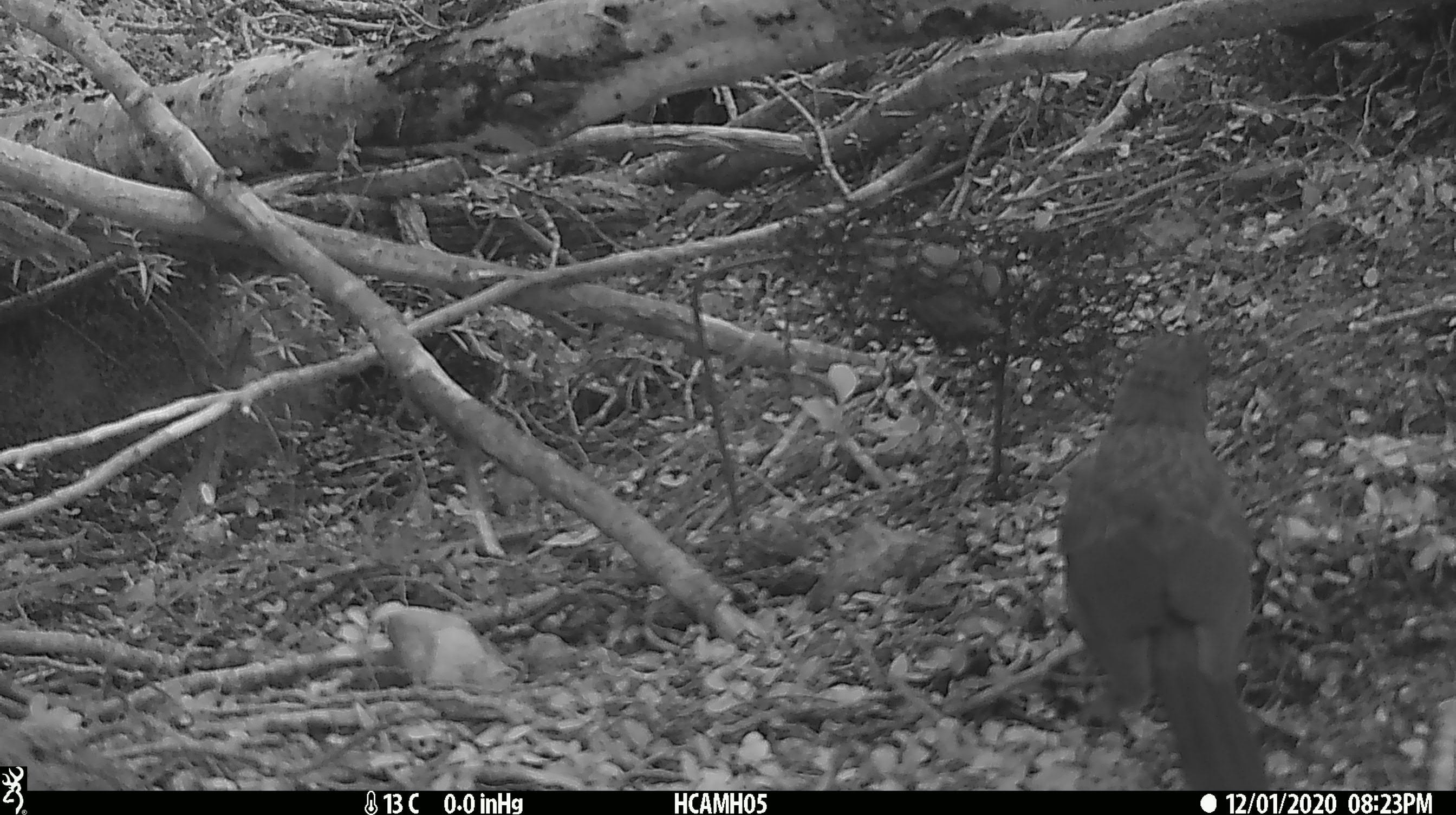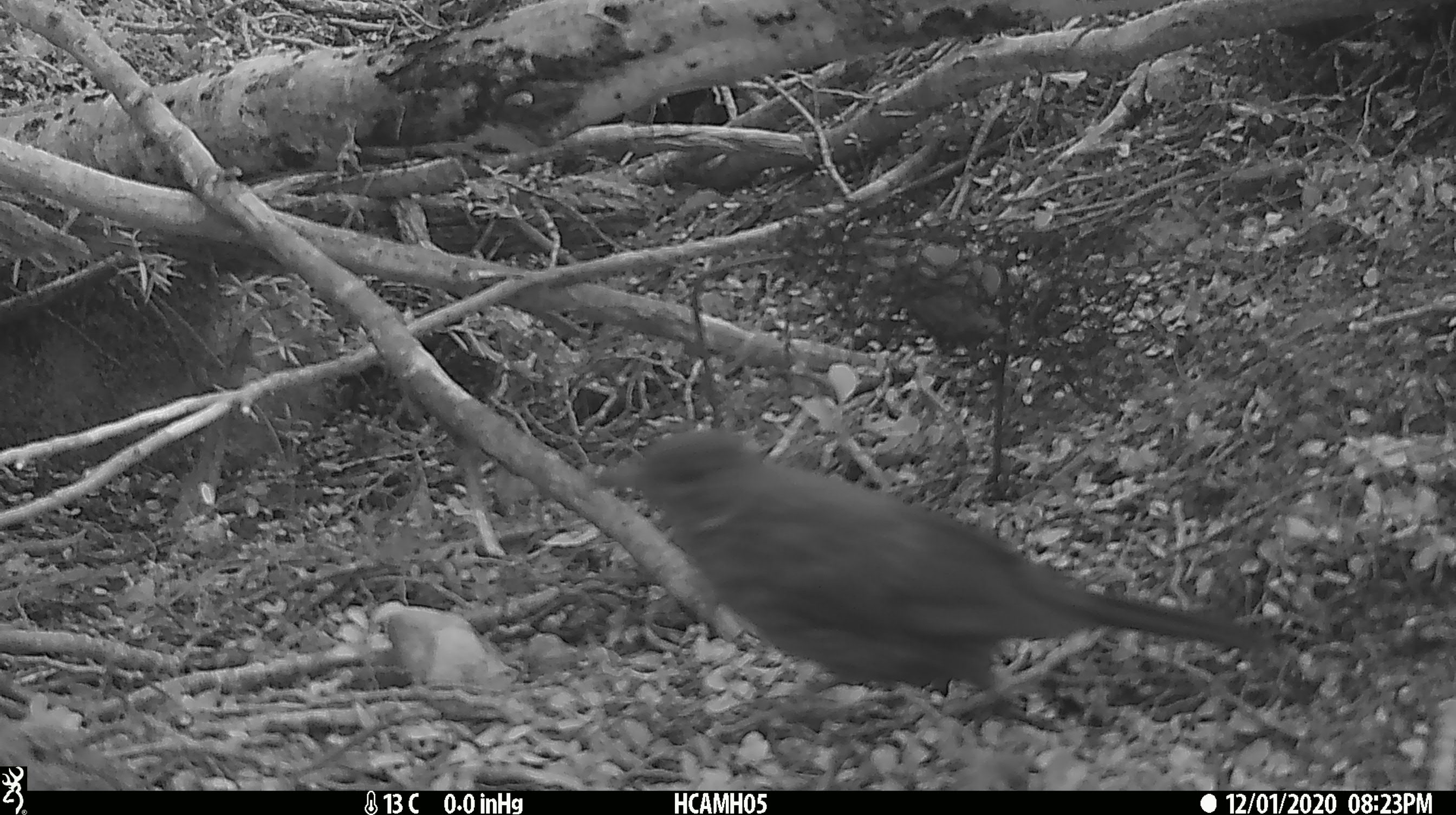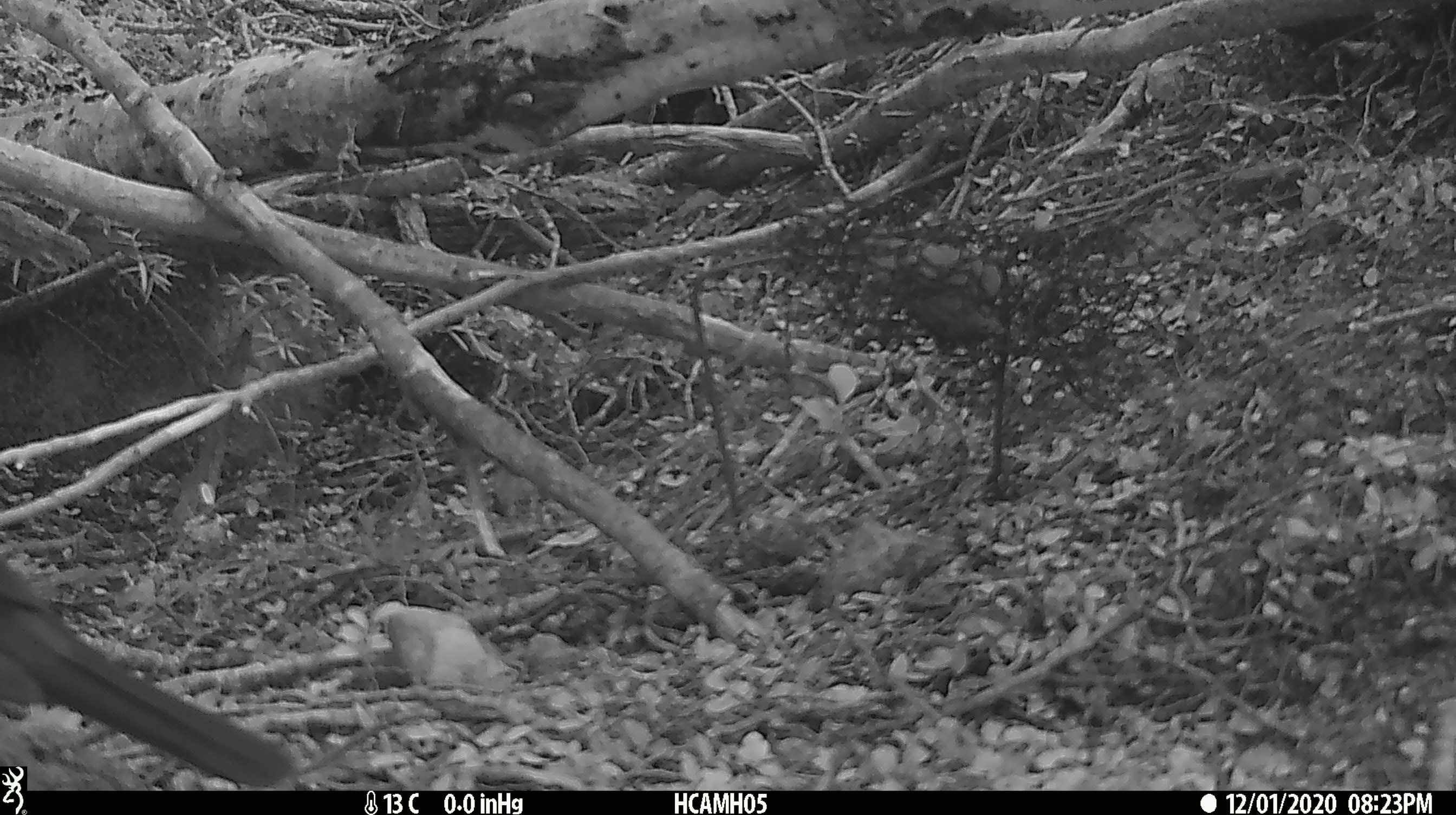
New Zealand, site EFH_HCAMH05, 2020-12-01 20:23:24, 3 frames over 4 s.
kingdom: Animalia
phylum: Chordata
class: Aves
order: Passeriformes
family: Turdidae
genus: Turdus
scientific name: Turdus philomelos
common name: song thrush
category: thrush